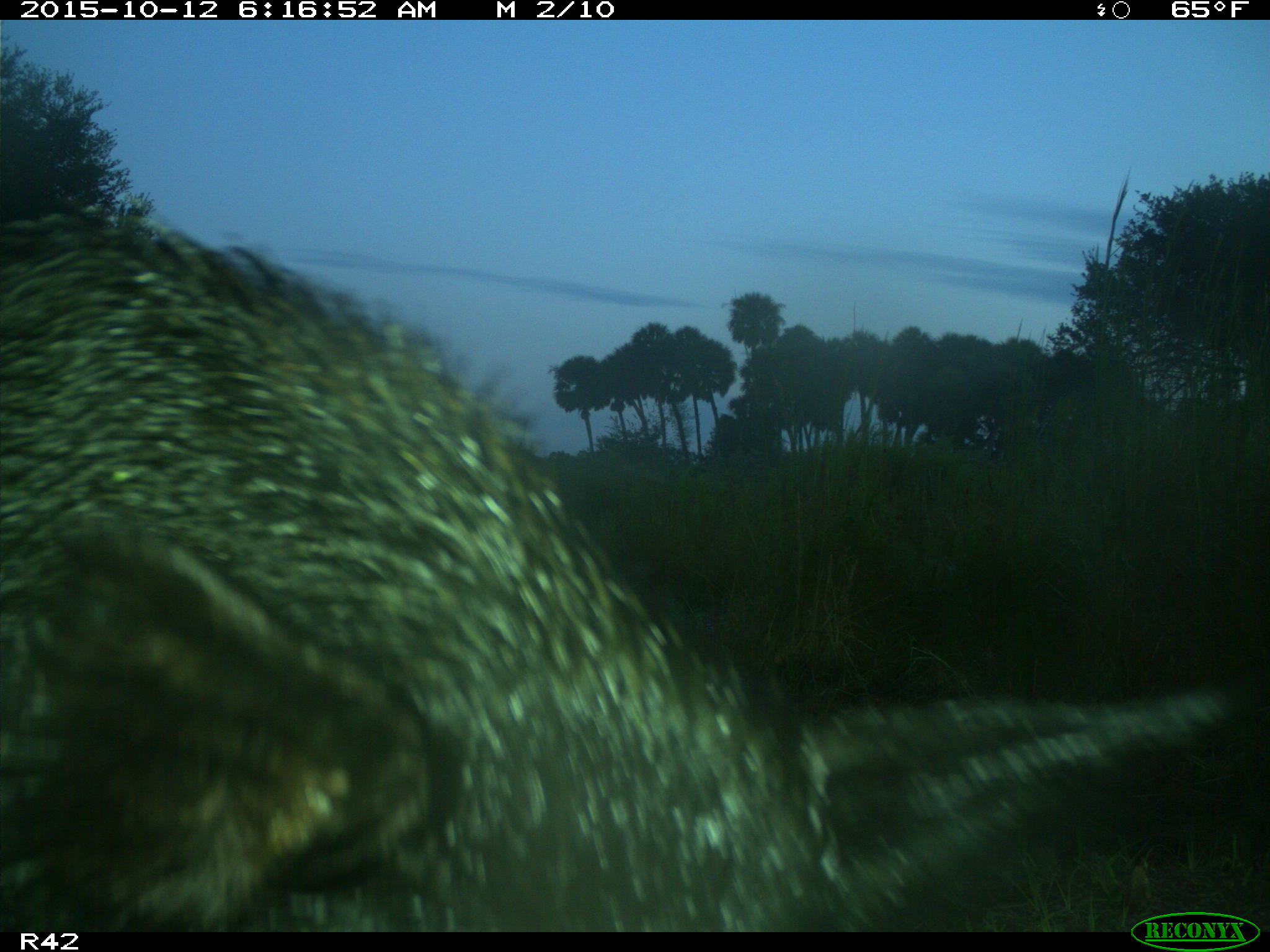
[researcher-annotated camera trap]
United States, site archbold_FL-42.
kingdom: Animalia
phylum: Chordata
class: Mammalia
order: Artiodactyla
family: Suidae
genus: Sus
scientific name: Sus scrofa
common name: wild boar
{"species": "Sus scrofa (wild boar)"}